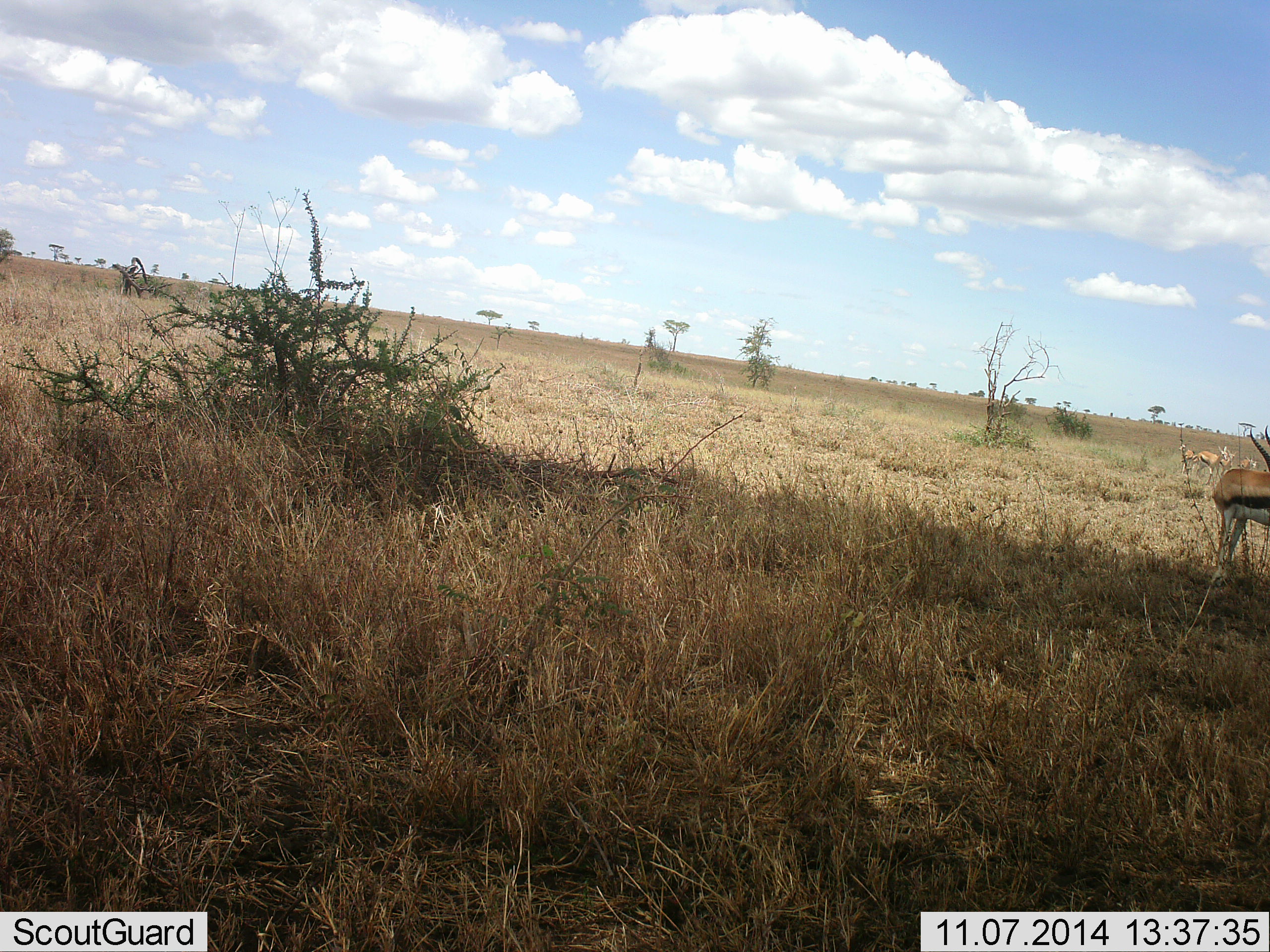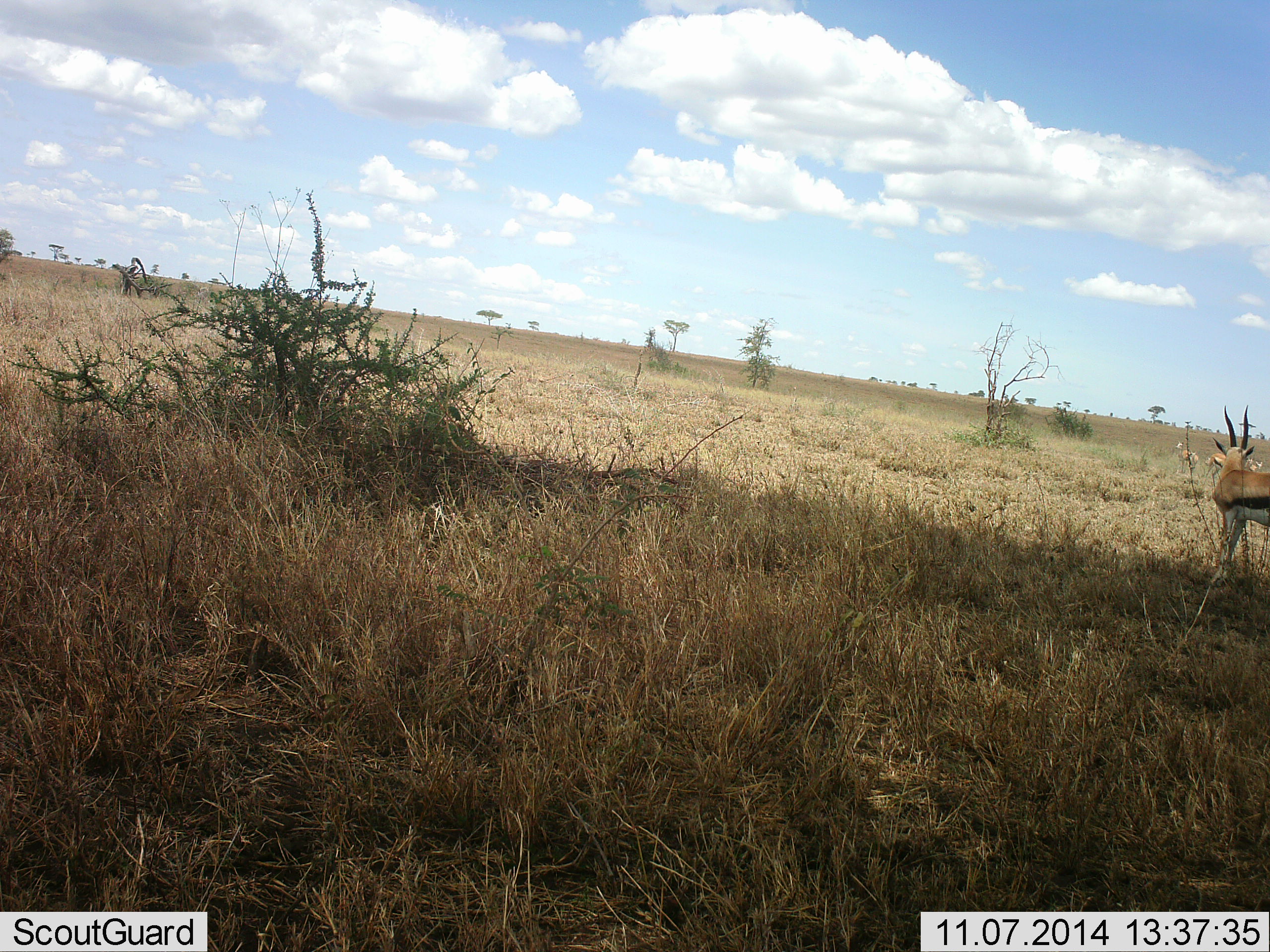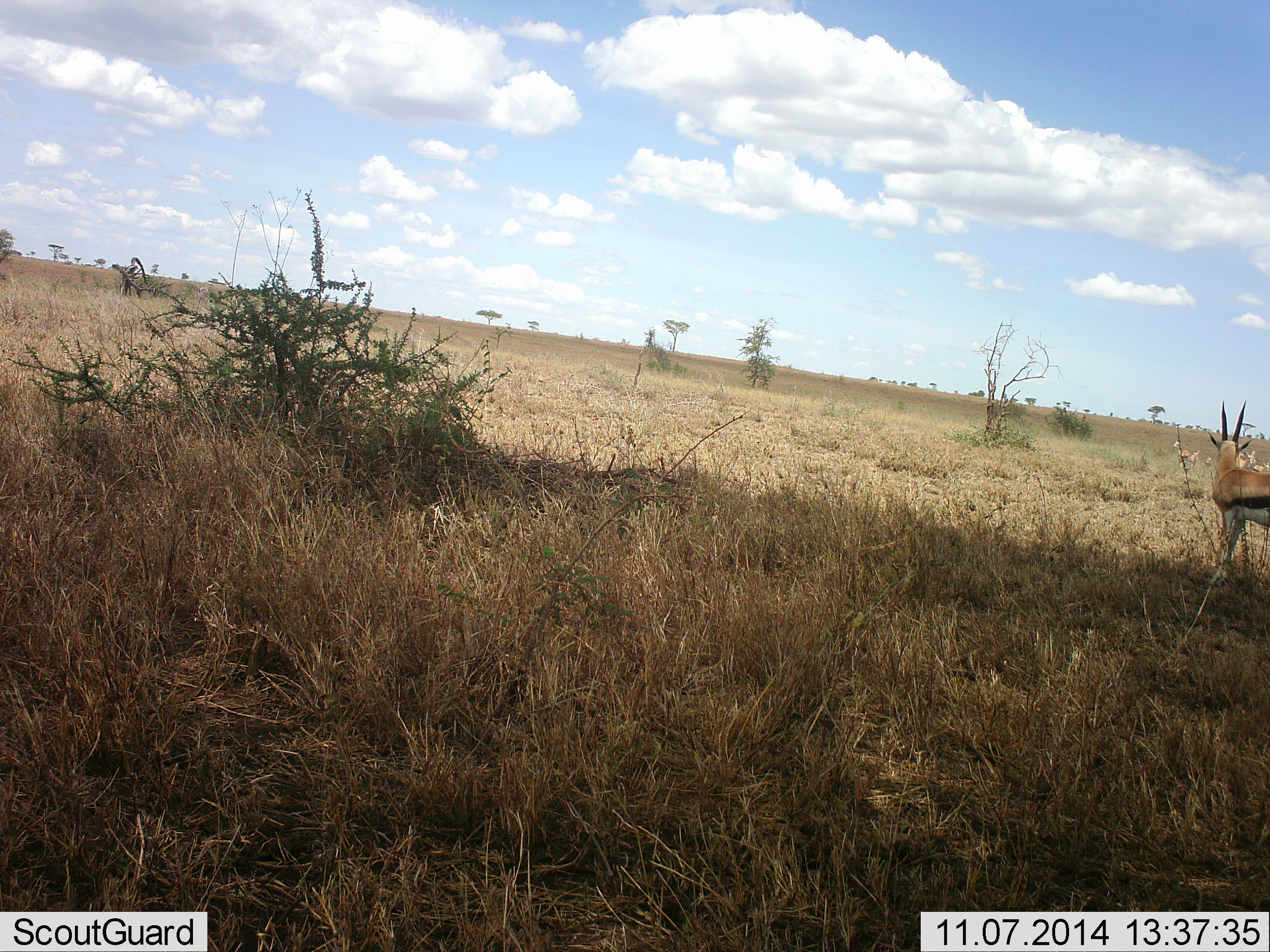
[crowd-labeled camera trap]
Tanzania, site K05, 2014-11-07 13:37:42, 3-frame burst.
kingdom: Animalia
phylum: Chordata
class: Mammalia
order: Artiodactyla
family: Bovidae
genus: Eudorcas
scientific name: Eudorcas thomsonii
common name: thomson's gazelle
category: gazellethomsons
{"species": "gazellethomsons (thomson's gazelle) (Eudorcas thomsonii)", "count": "4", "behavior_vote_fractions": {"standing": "90%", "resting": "0%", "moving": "40%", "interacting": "0%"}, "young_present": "10%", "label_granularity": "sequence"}